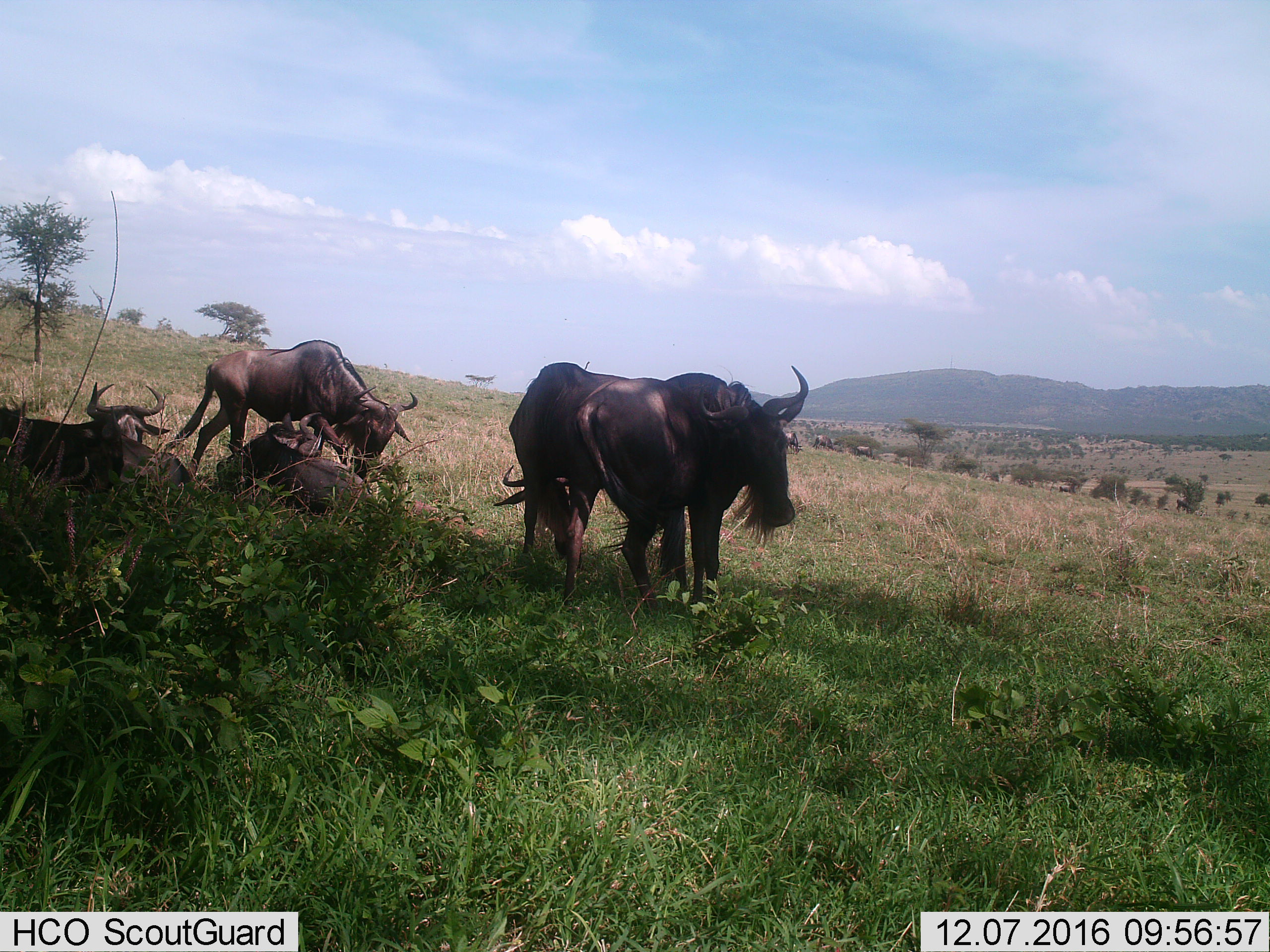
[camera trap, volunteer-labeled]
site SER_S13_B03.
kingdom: Animalia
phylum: Chordata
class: Mammalia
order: Artiodactyla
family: Bovidae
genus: Connochaetes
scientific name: Connochaetes taurinus taurinus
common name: blue wildebeest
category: wildebeestblue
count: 5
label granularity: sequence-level